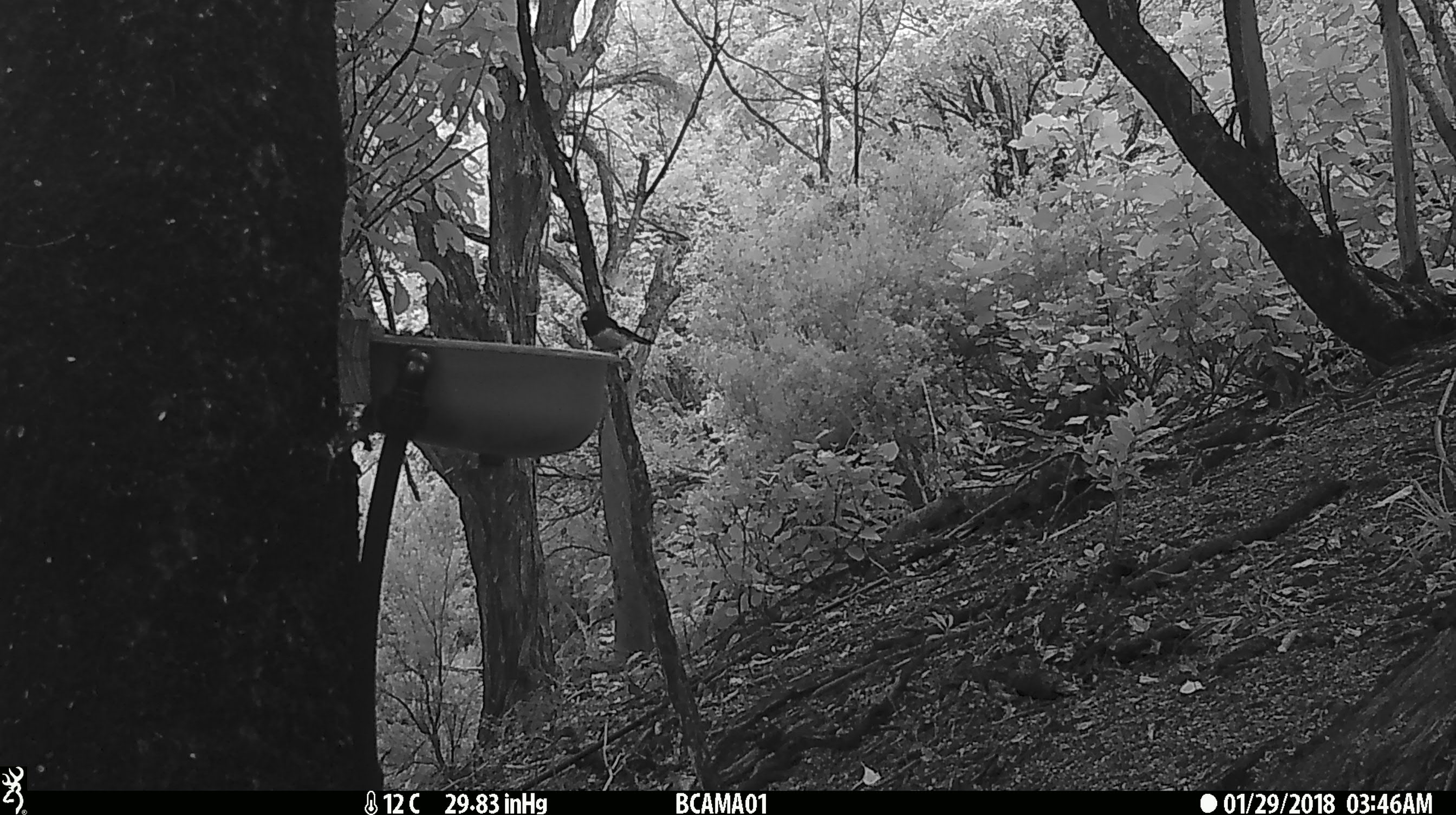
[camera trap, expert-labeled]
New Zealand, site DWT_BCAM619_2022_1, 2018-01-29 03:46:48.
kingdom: Animalia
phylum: Chordata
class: Aves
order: Passeriformes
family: Petroicidae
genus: Petroica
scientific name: Petroica macrocephala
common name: tomtit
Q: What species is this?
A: Tomtit (Petroica macrocephala).